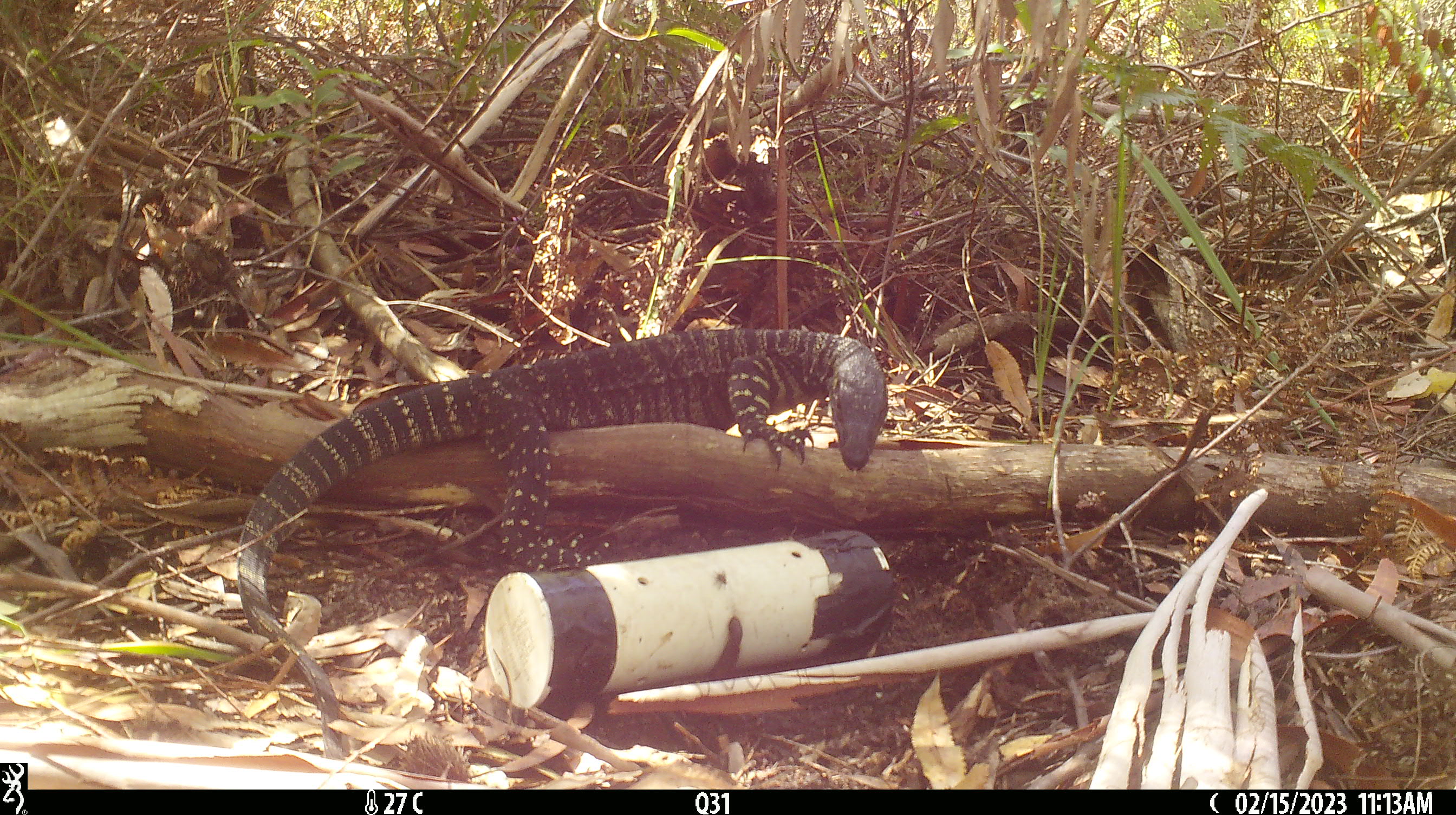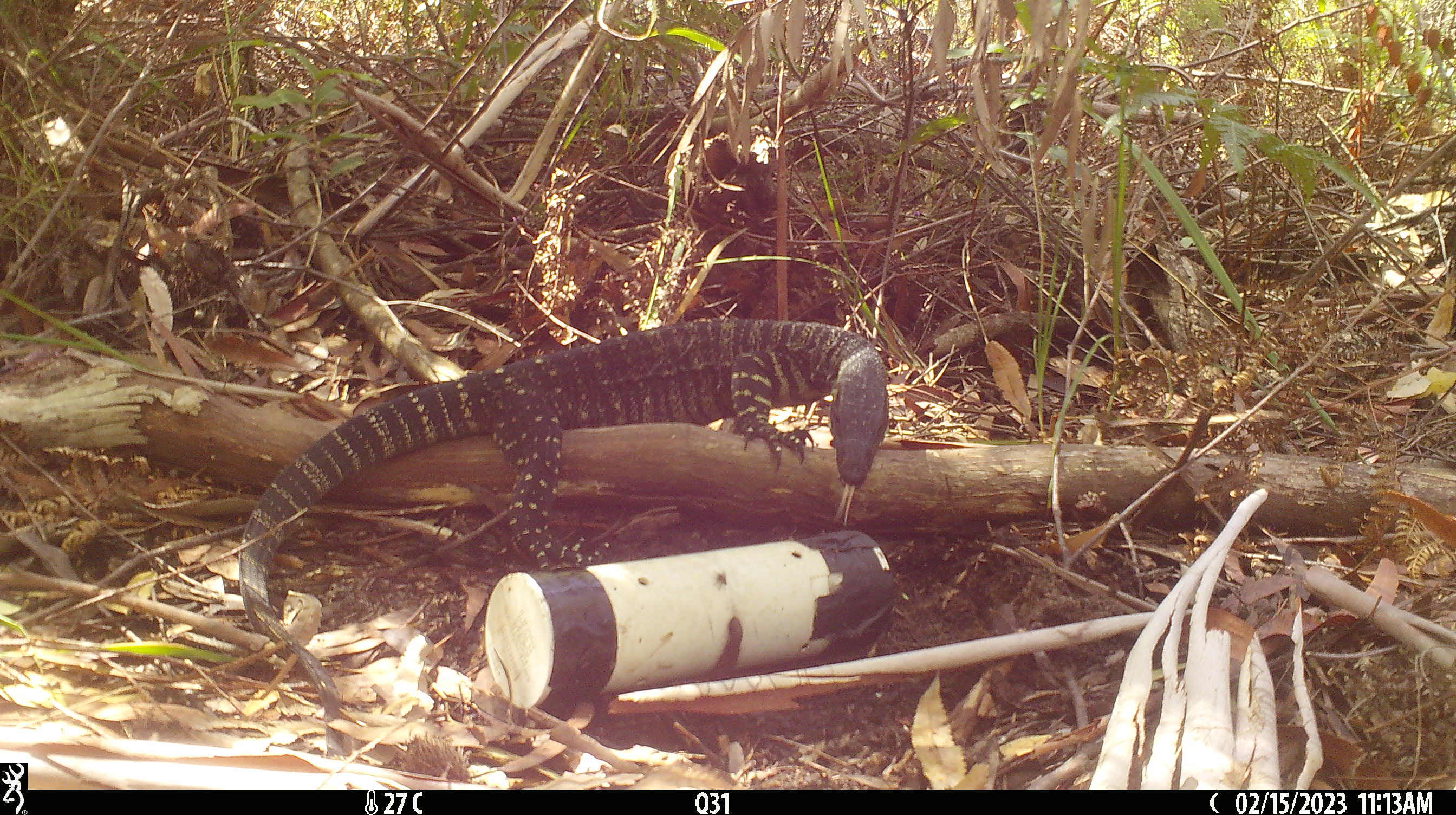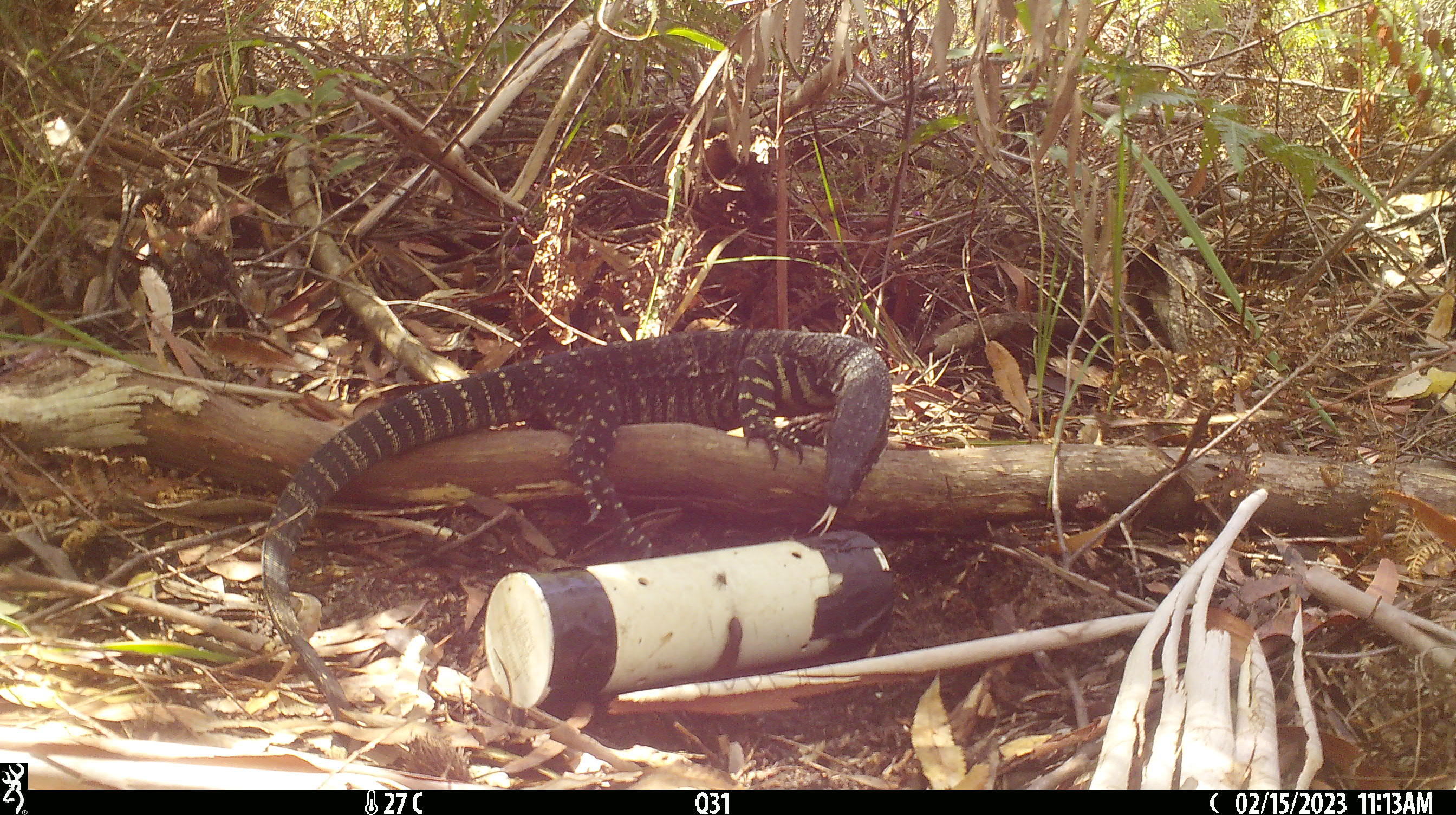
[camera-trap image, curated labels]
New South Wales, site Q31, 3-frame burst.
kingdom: Animalia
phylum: Chordata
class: Reptilia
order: Squamata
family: Varanidae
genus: Varanus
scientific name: Varanus varius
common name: lace monitor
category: goanna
Goanna (lace monitor) (Varanus varius).